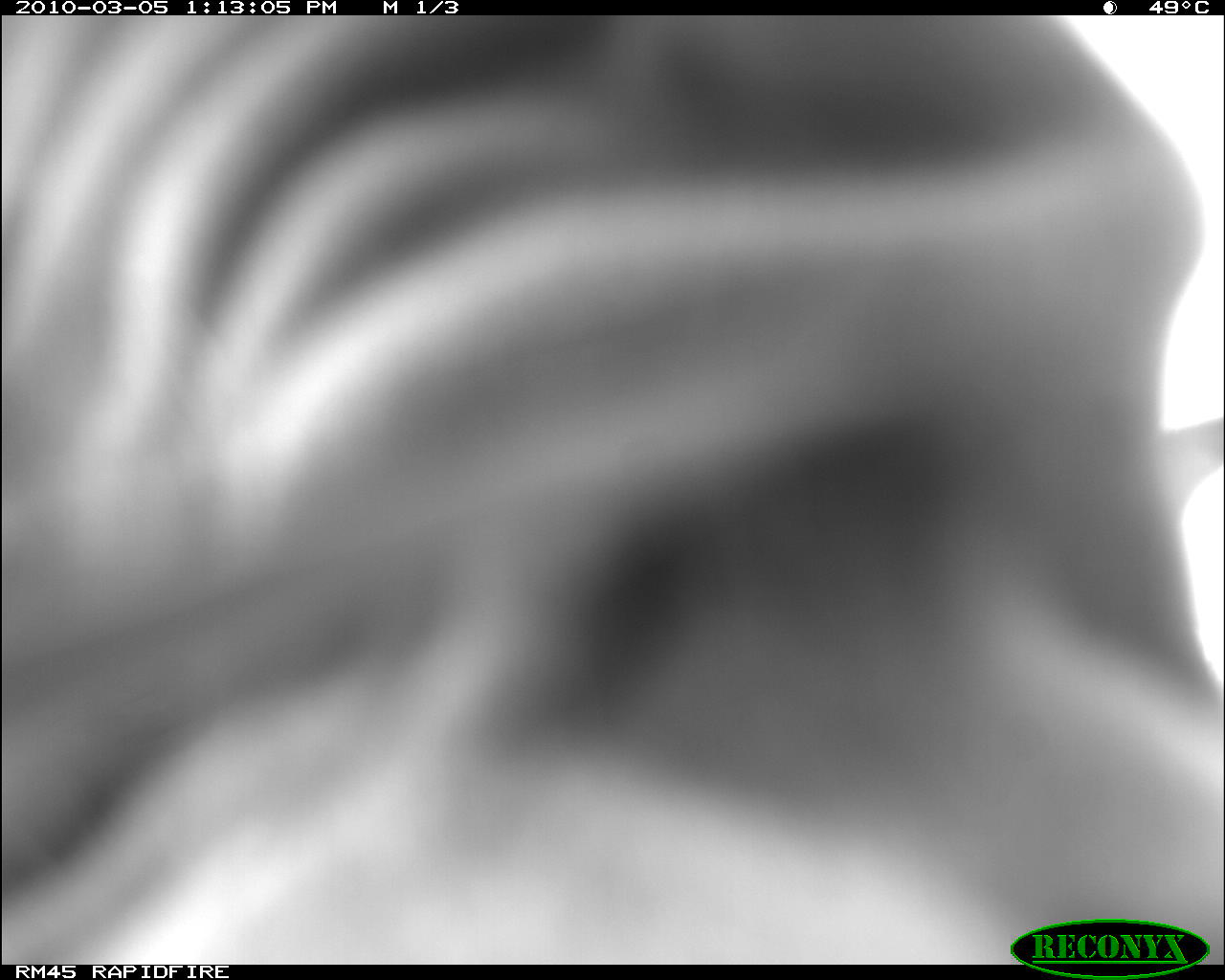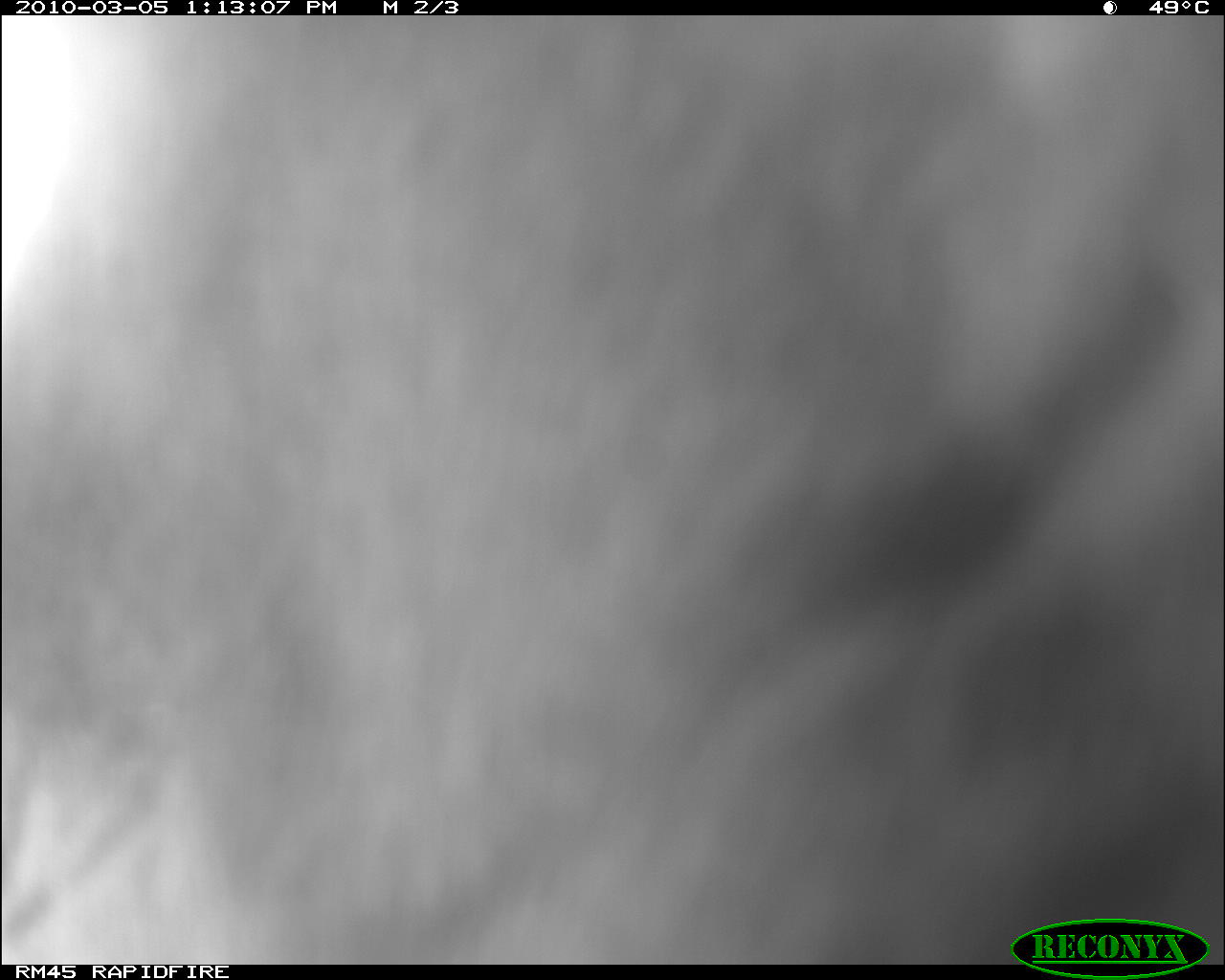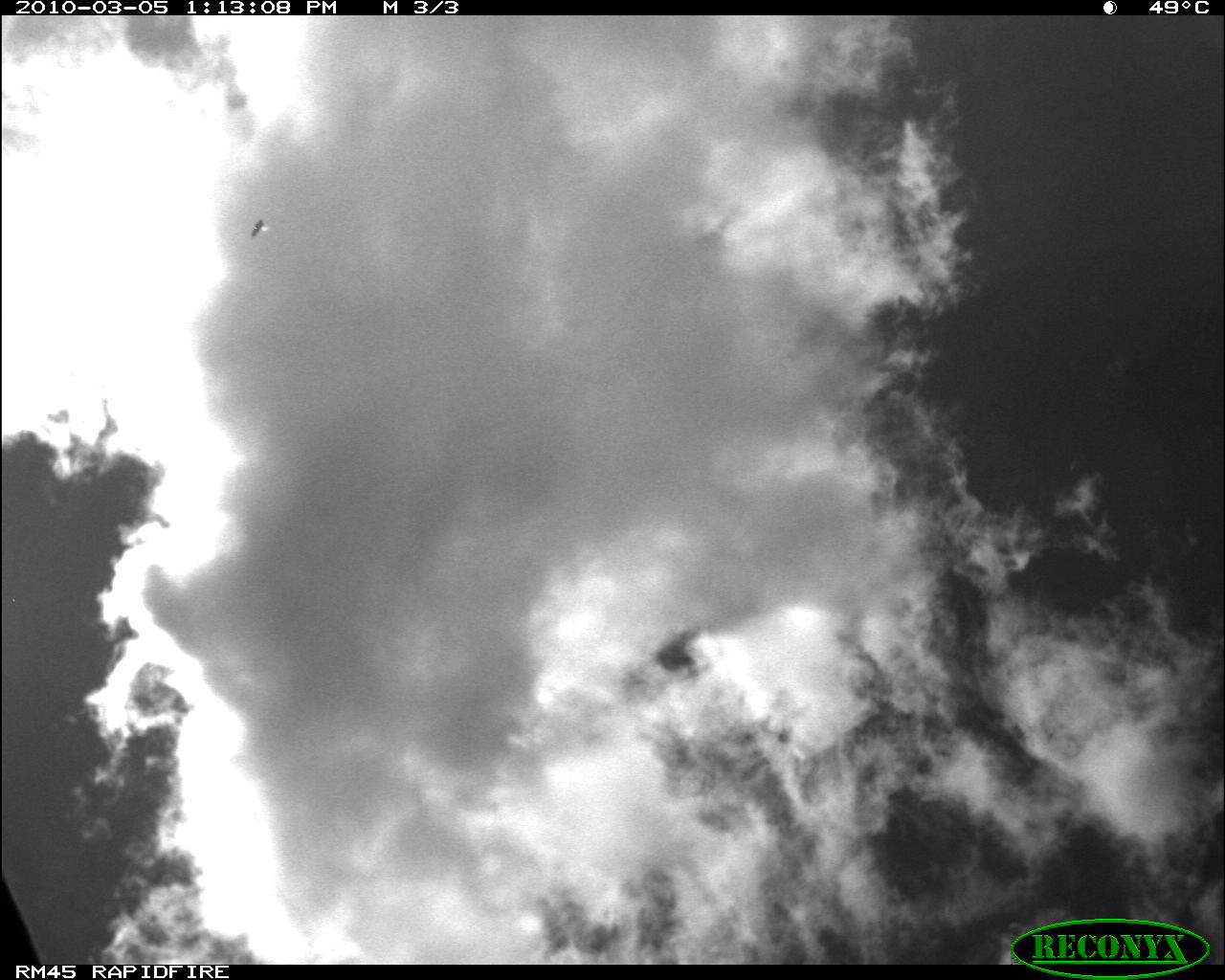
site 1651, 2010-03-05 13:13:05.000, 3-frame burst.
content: unidentified animal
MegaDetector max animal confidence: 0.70